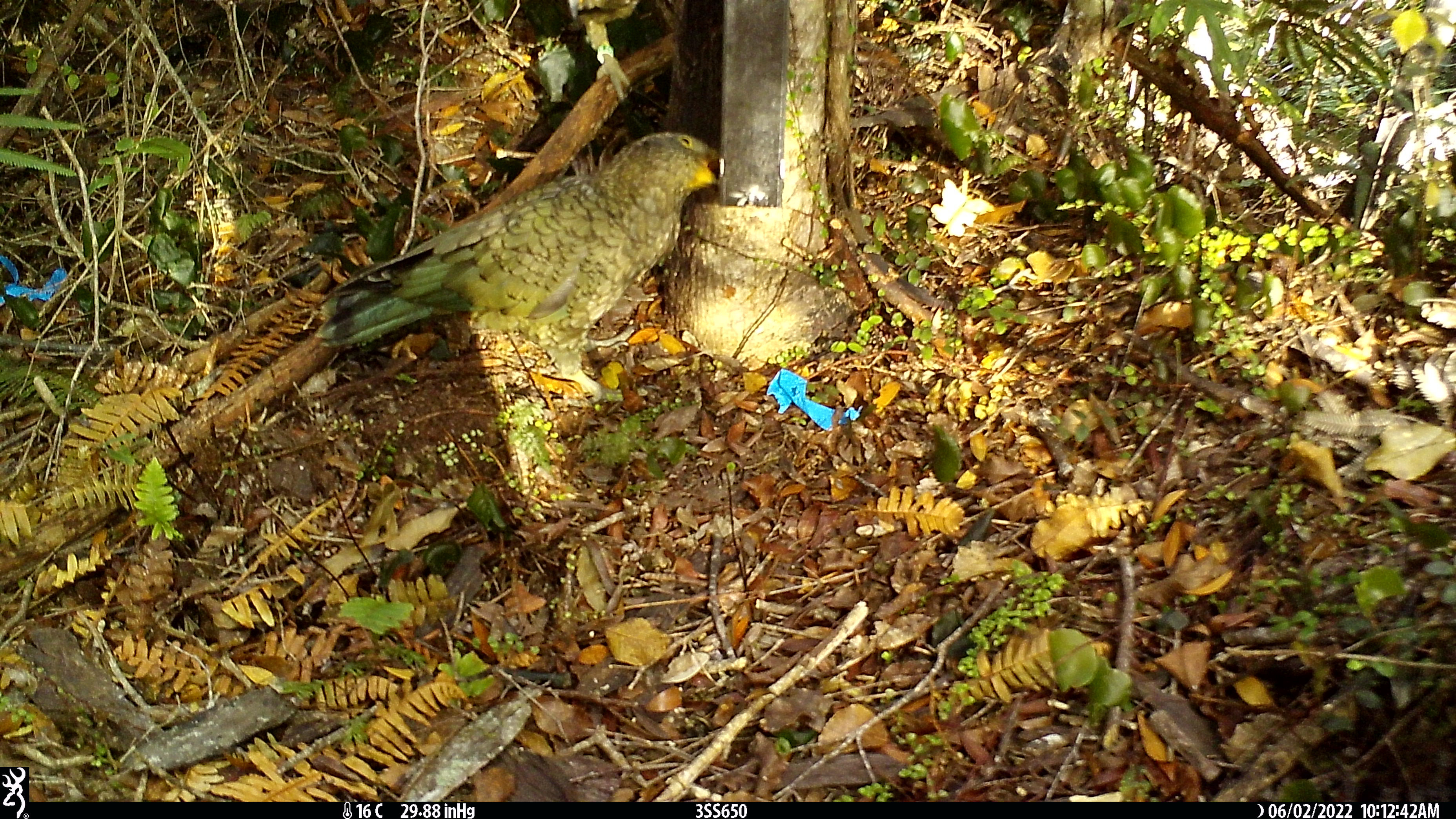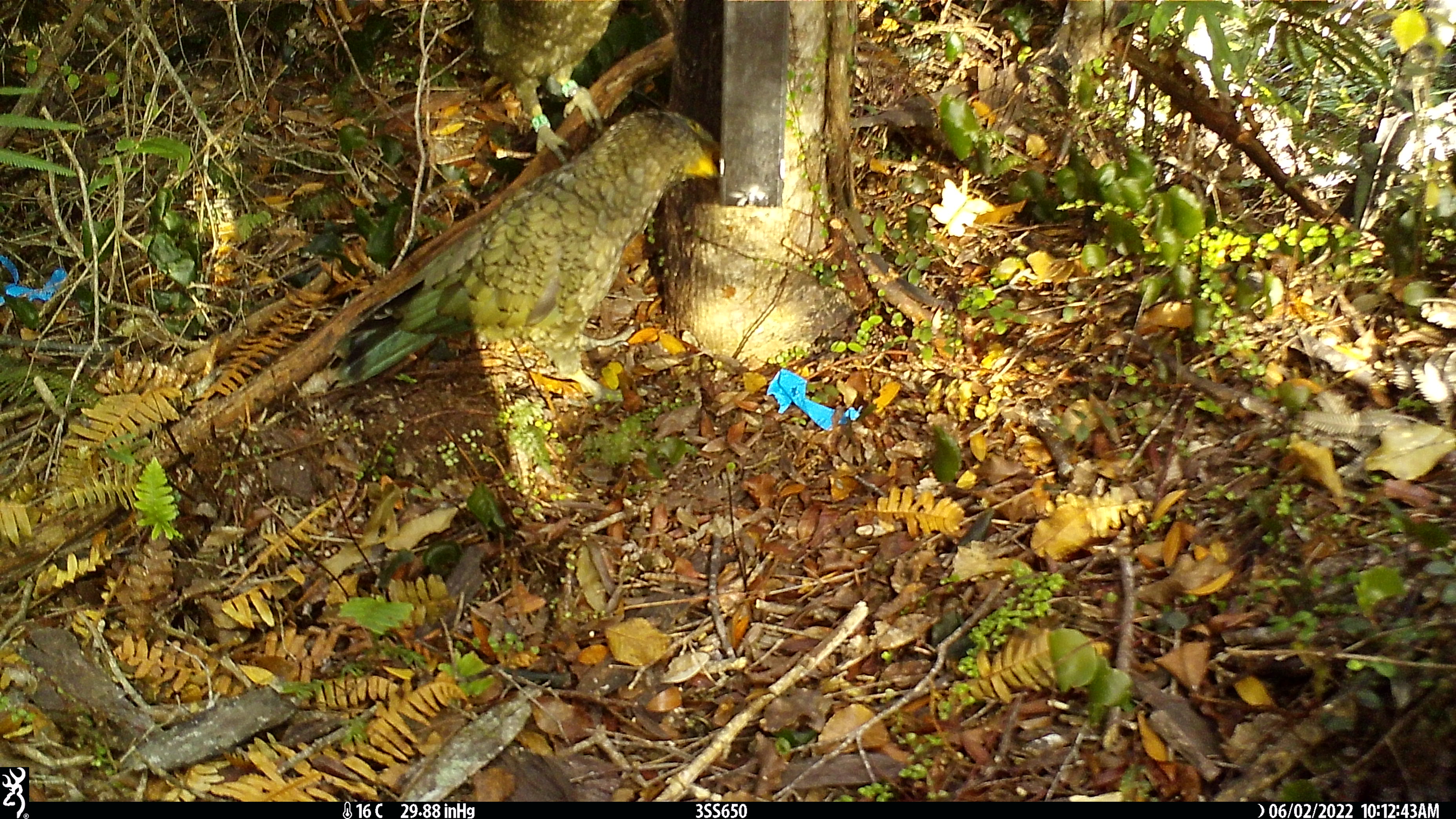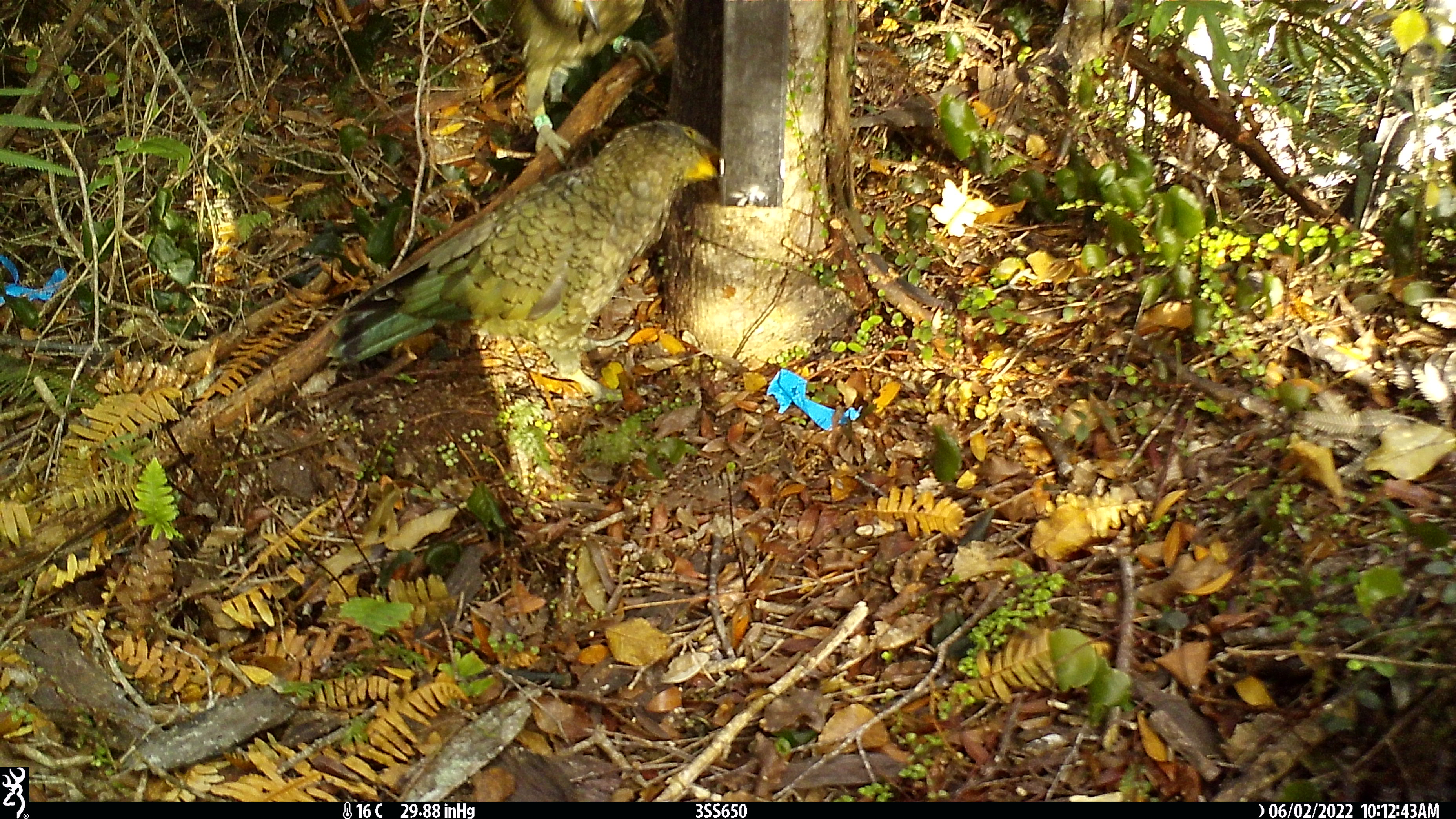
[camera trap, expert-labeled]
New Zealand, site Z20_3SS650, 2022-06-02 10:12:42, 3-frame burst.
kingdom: Animalia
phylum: Chordata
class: Aves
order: Psittaciformes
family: Strigopidae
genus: Nestor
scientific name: Nestor notabilis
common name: kea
Kea (Nestor notabilis).